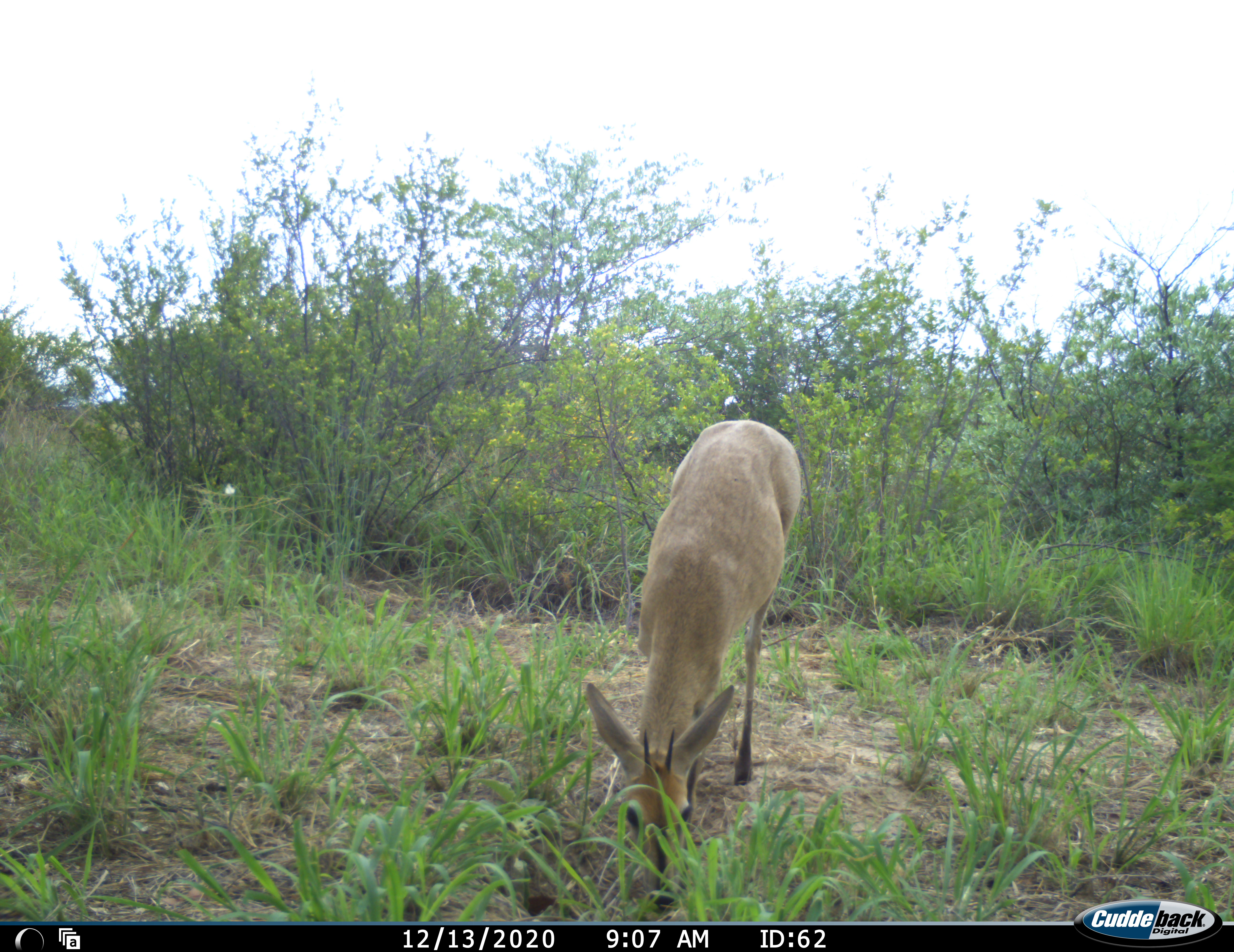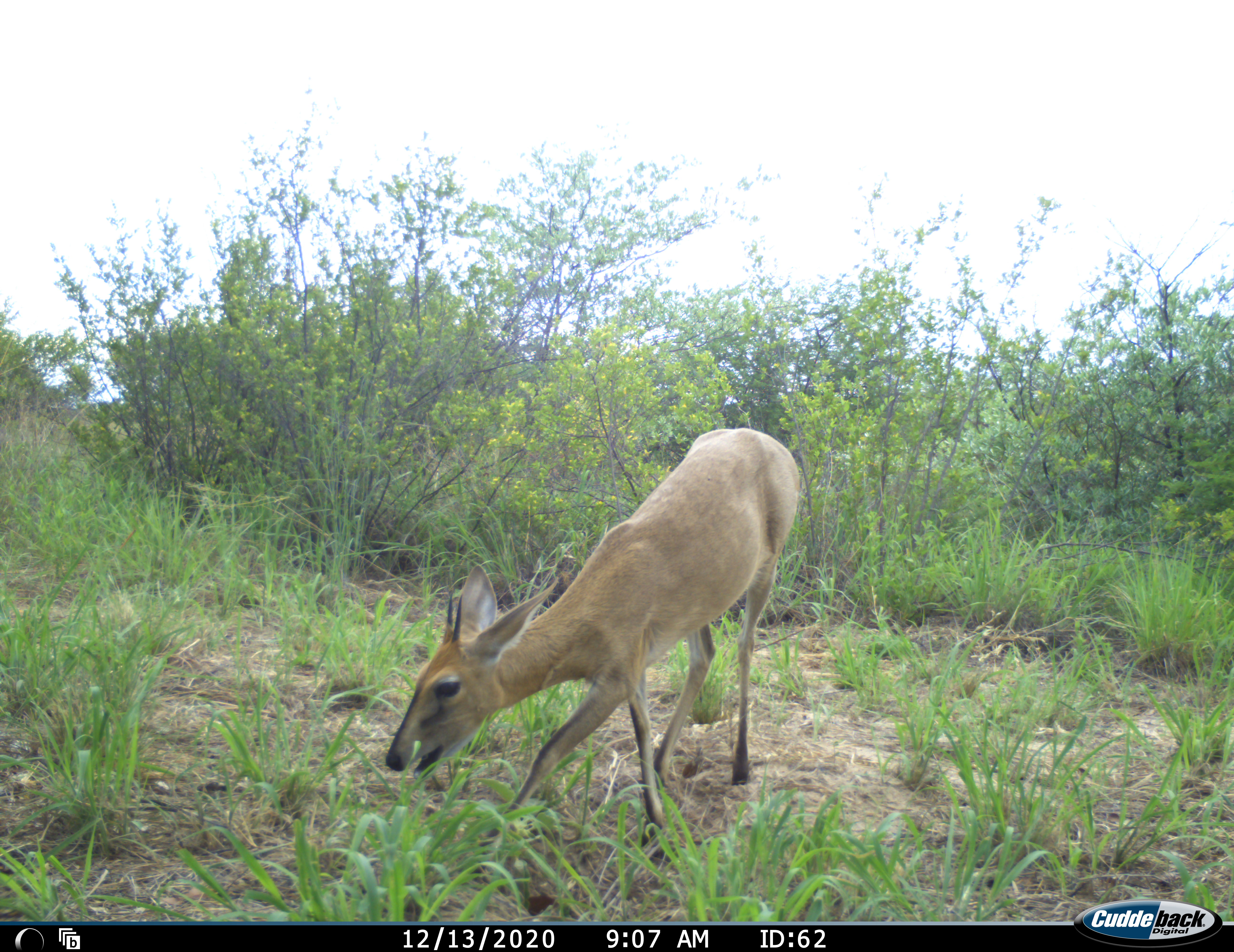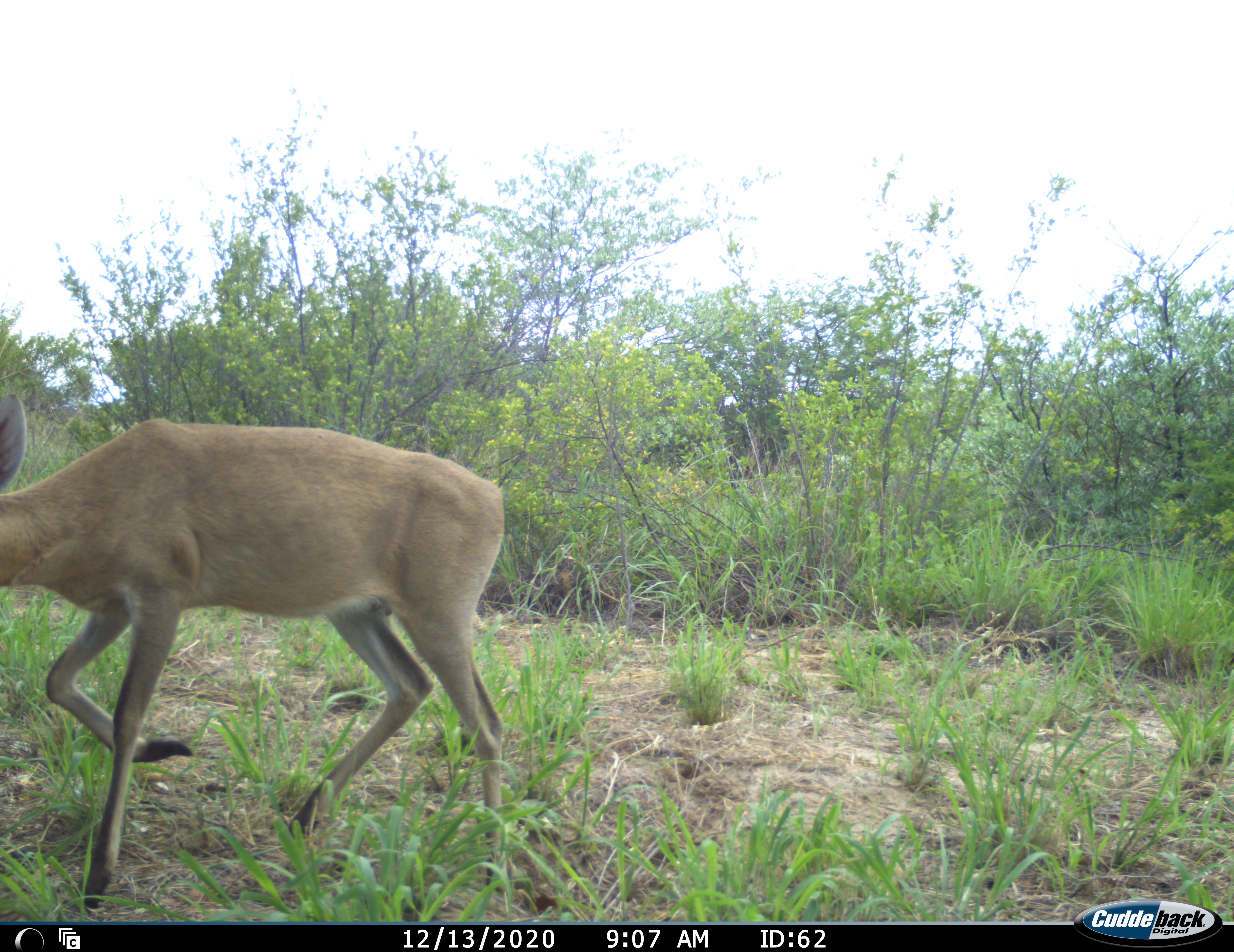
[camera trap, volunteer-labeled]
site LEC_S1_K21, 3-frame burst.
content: unidentified animal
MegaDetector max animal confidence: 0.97